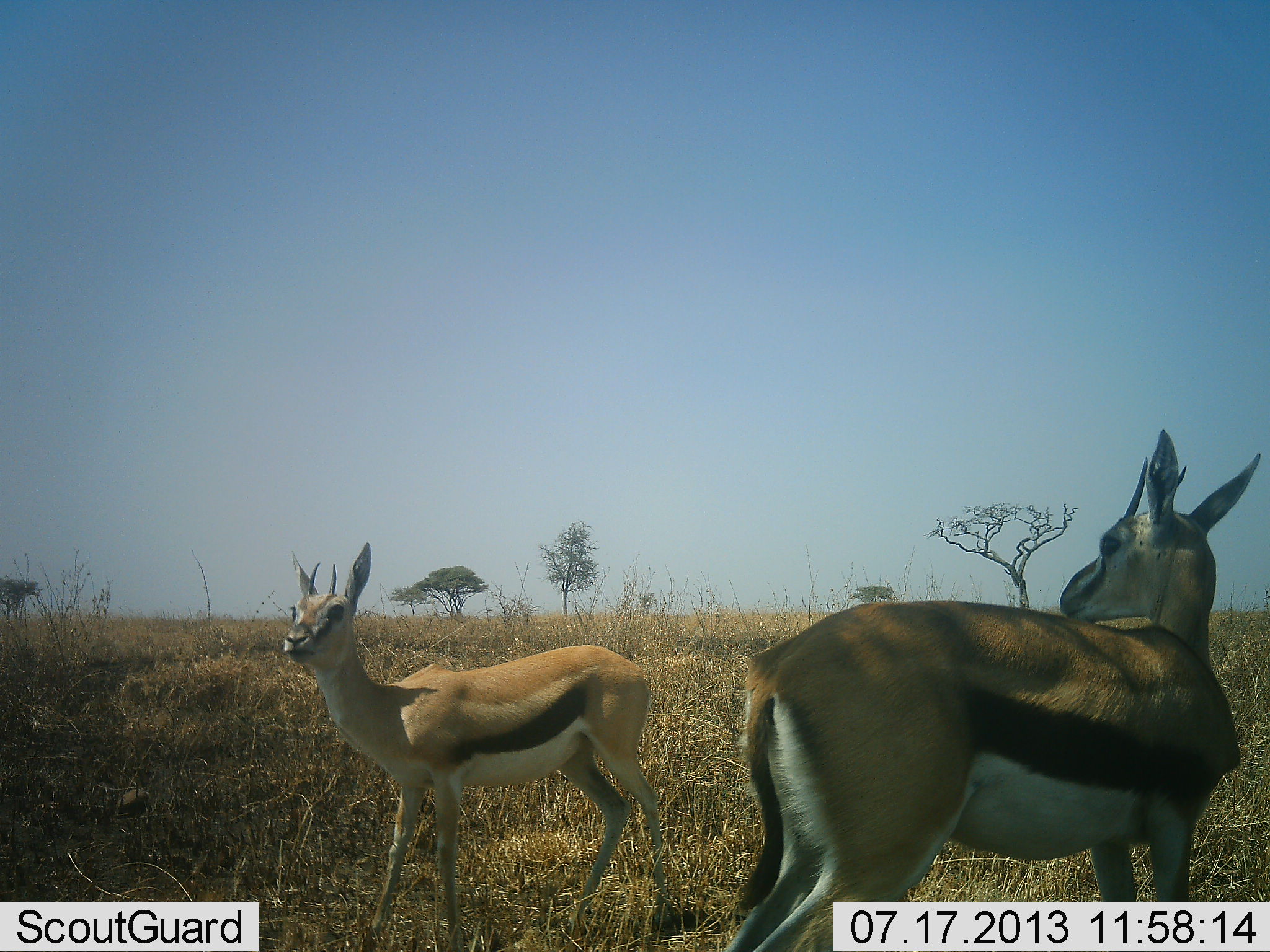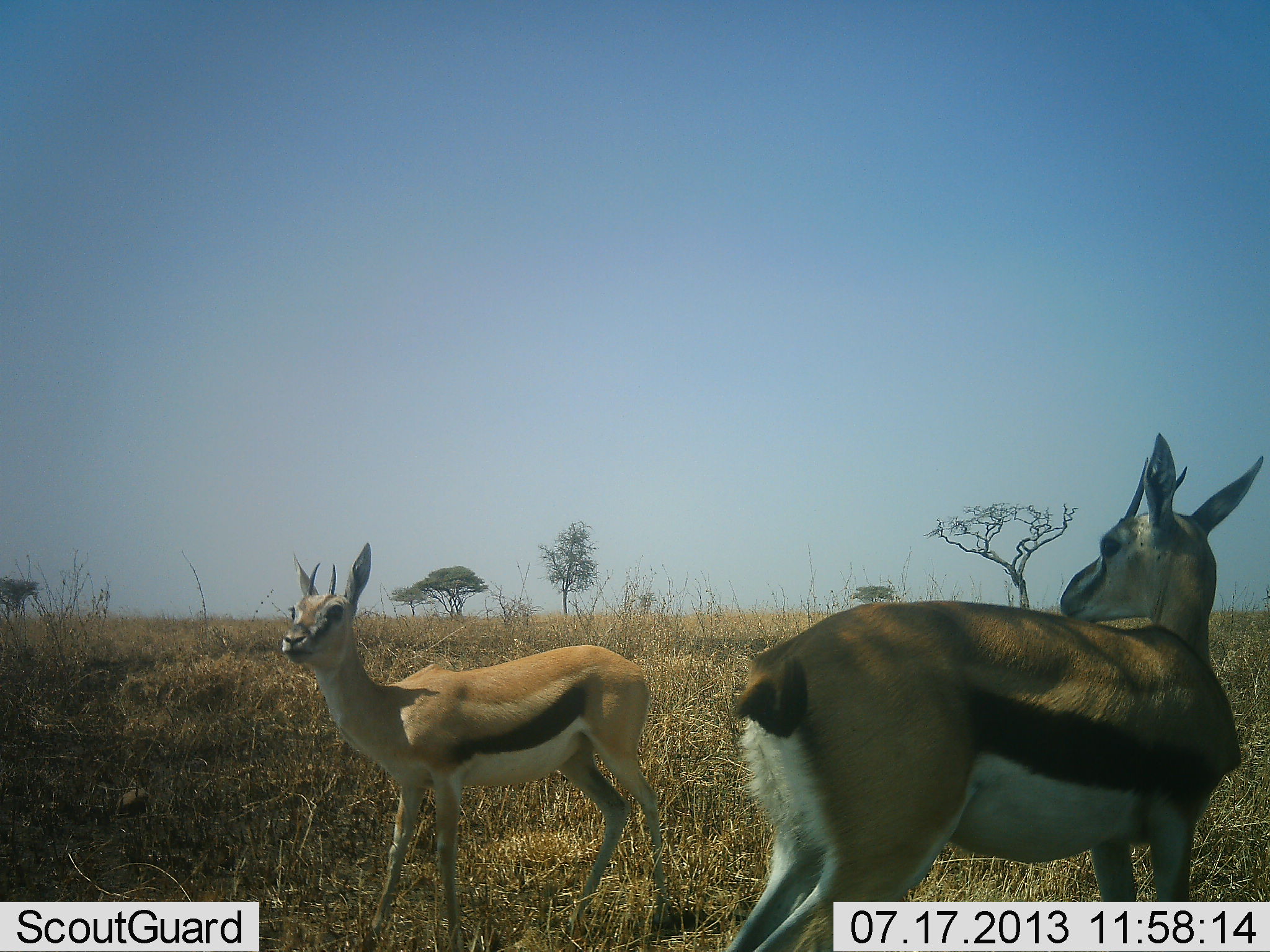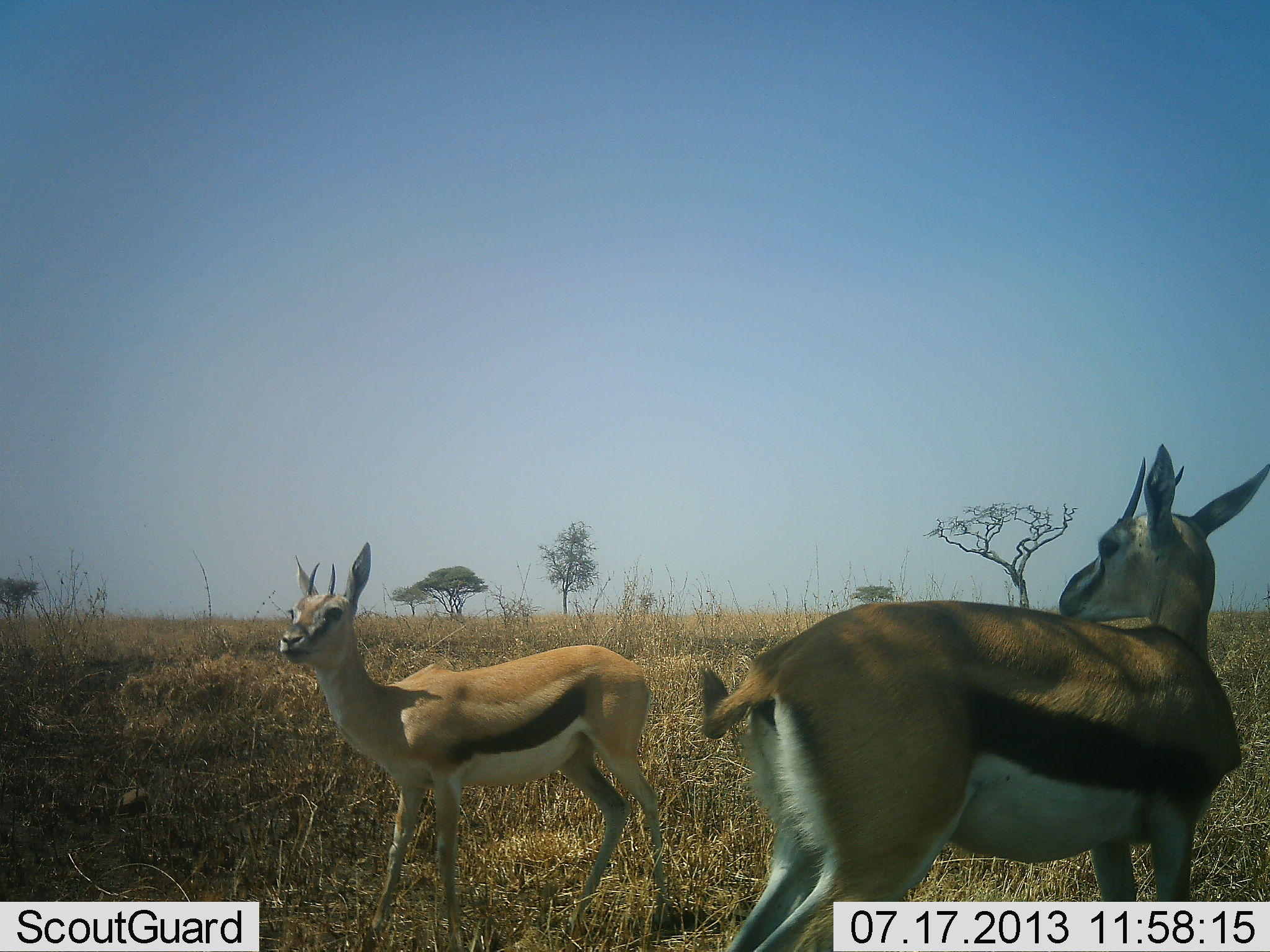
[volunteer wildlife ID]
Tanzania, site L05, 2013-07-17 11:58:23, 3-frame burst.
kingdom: Animalia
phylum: Chordata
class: Mammalia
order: Artiodactyla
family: Bovidae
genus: Eudorcas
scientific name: Eudorcas thomsonii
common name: thomson's gazelle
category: gazellethomsons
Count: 2.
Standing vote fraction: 100%.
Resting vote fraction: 3%.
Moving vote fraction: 0%.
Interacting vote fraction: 0%.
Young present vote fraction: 3%.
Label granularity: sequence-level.